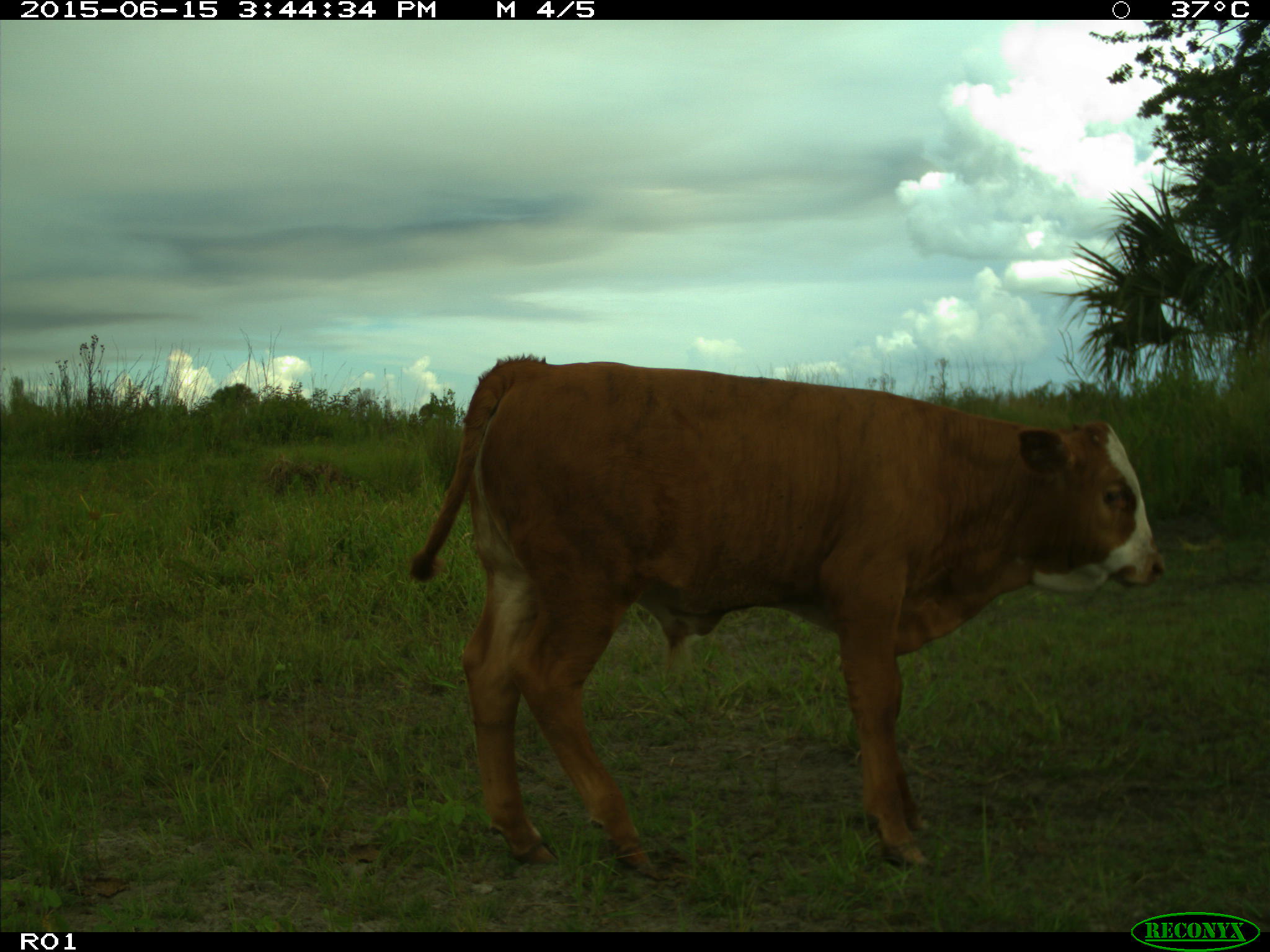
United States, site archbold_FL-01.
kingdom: Animalia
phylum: Chordata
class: Mammalia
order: Artiodactyla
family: Bovidae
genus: Bos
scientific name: Bos taurus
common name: domestic cow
Bos taurus (domestic cow).